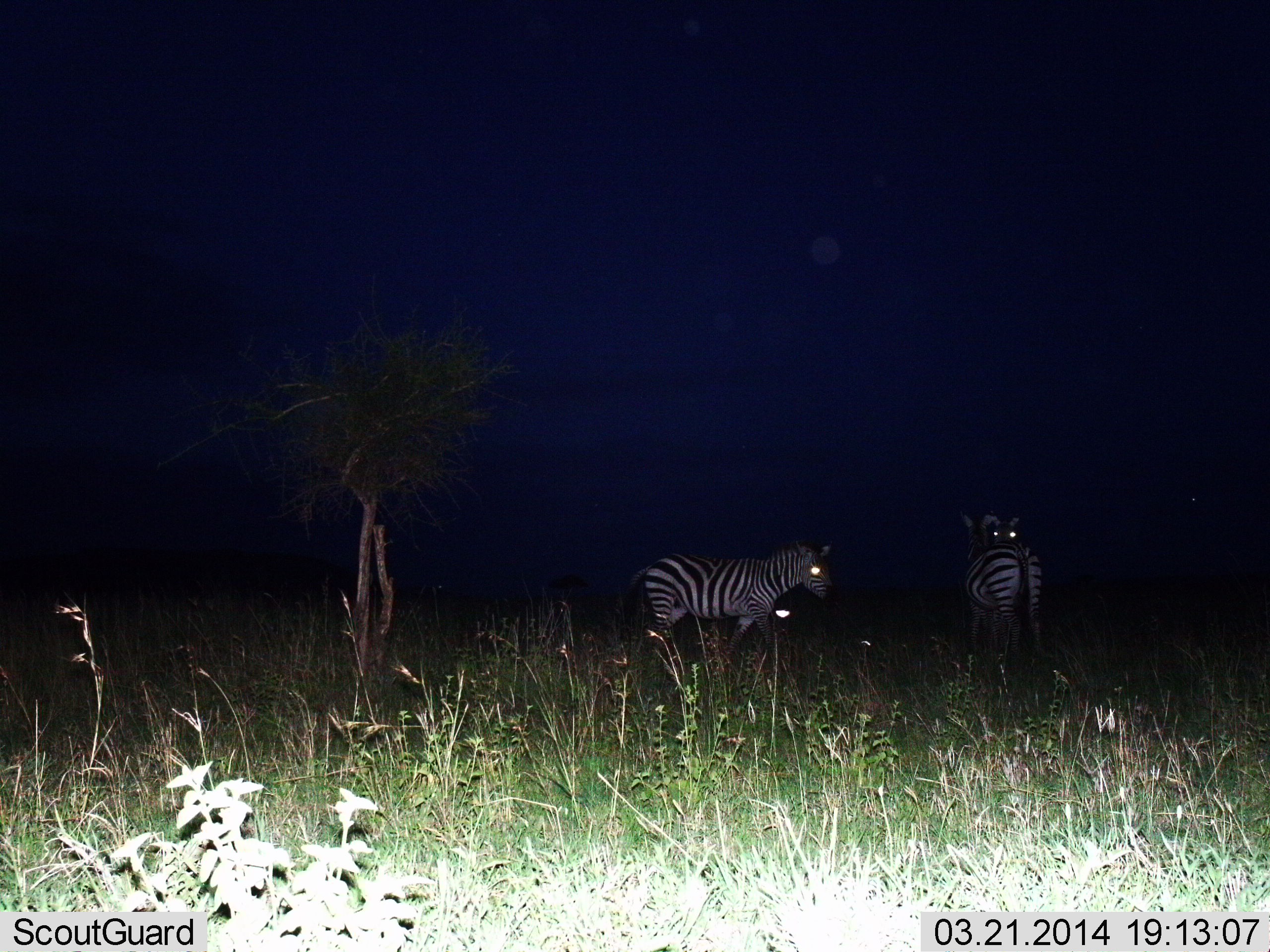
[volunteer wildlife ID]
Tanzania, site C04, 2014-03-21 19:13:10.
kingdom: Animalia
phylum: Chordata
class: Mammalia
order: Perissodactyla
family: Equidae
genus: Equus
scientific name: Equus quagga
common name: plains zebra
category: zebra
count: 2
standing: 90%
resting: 0%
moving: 30%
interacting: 0%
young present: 20%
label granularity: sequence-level